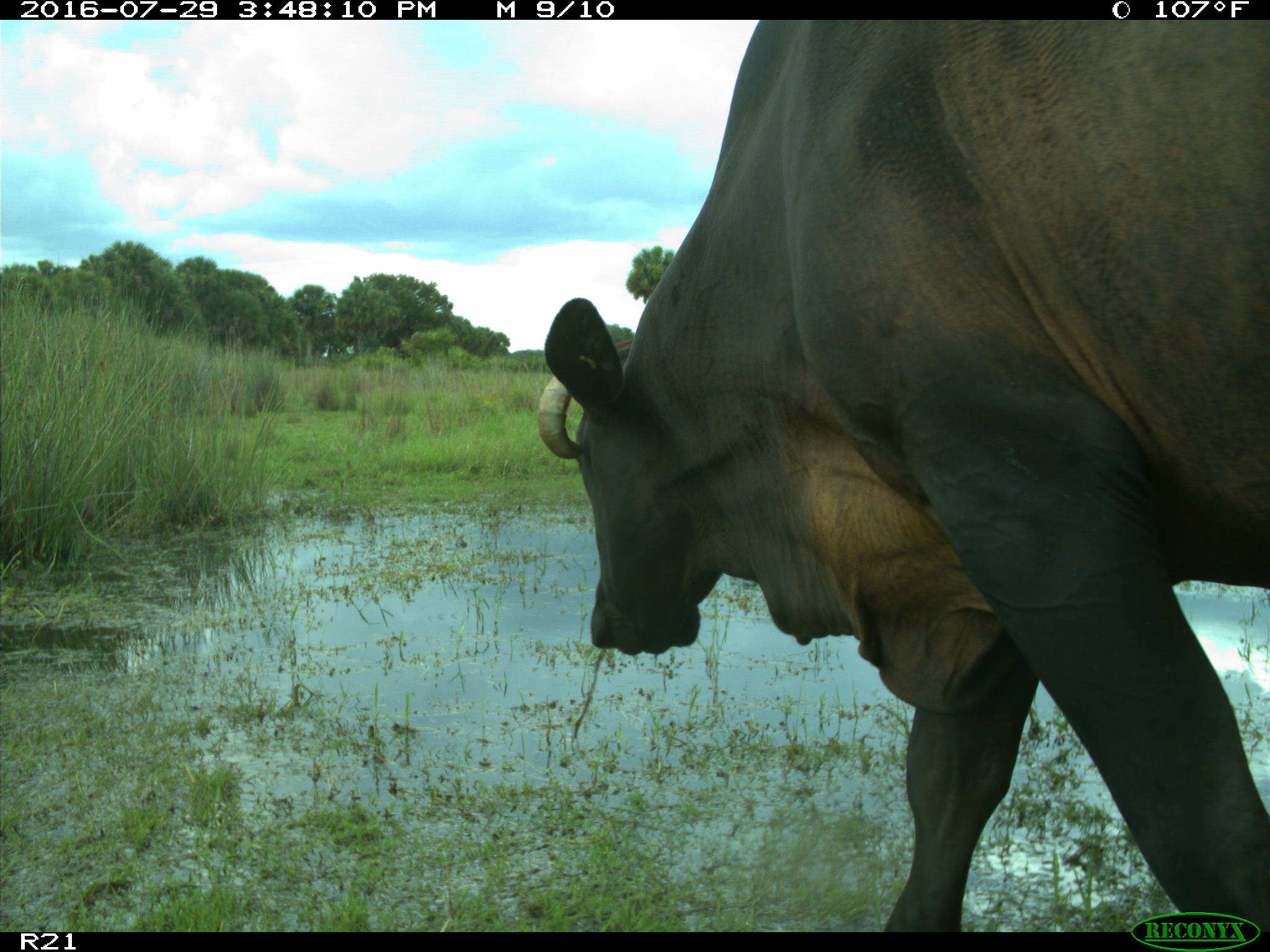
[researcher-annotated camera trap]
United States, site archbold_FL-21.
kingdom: Animalia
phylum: Chordata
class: Mammalia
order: Artiodactyla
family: Bovidae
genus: Bos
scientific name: Bos taurus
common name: domestic cow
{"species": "Bos taurus (domestic cow)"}